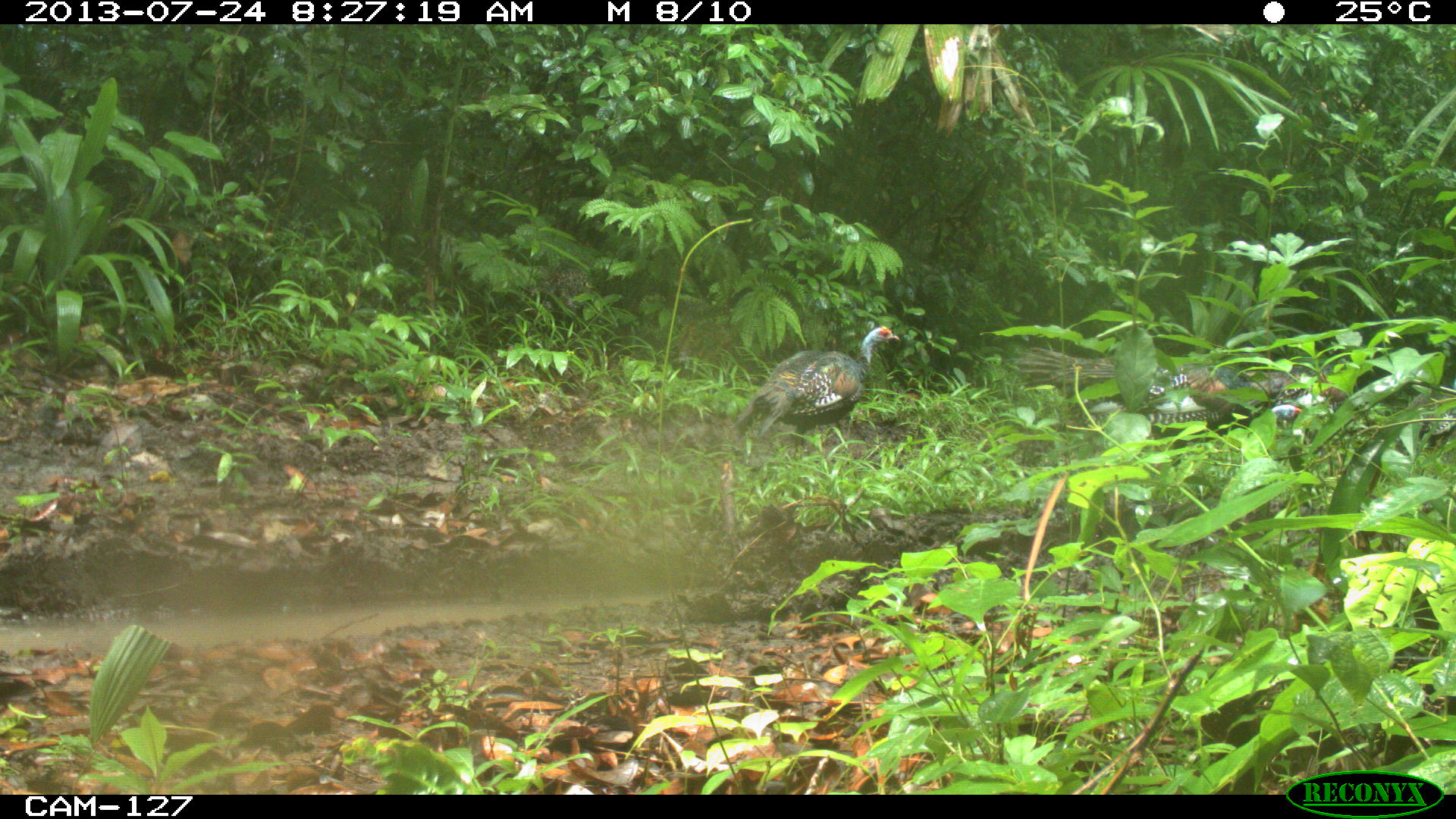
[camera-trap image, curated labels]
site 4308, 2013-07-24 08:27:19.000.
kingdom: Animalia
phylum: Chordata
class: Aves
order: Galliformes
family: Phasianidae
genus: Meleagris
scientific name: Meleagris ocellata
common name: ocellated turkey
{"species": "Meleagris ocellata (ocellated turkey)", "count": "5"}